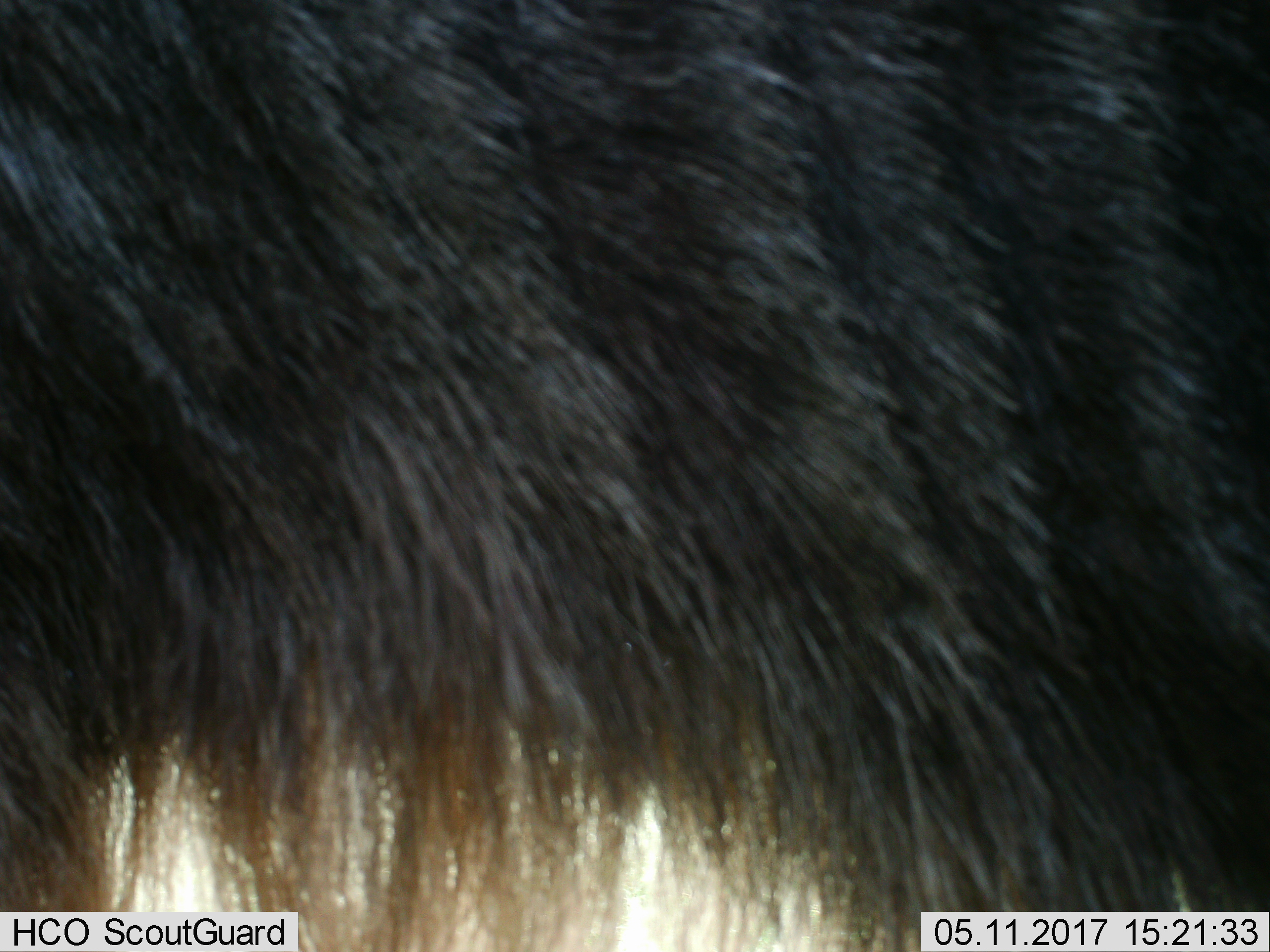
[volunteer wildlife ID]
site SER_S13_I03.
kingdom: Animalia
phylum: Chordata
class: Mammalia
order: Artiodactyla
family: Bovidae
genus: Connochaetes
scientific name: Connochaetes taurinus taurinus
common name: blue wildebeest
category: wildebeestblue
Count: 1.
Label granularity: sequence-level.